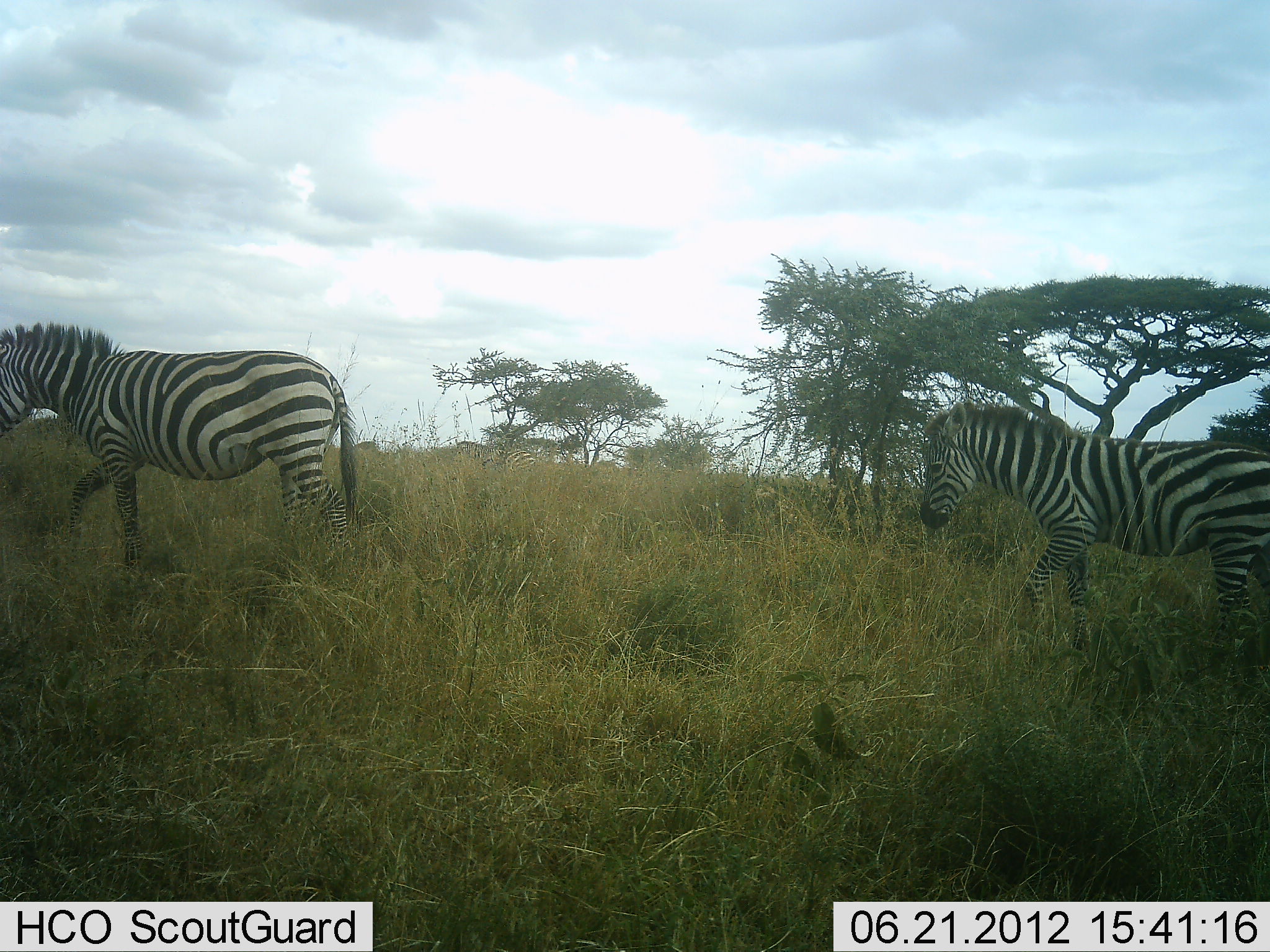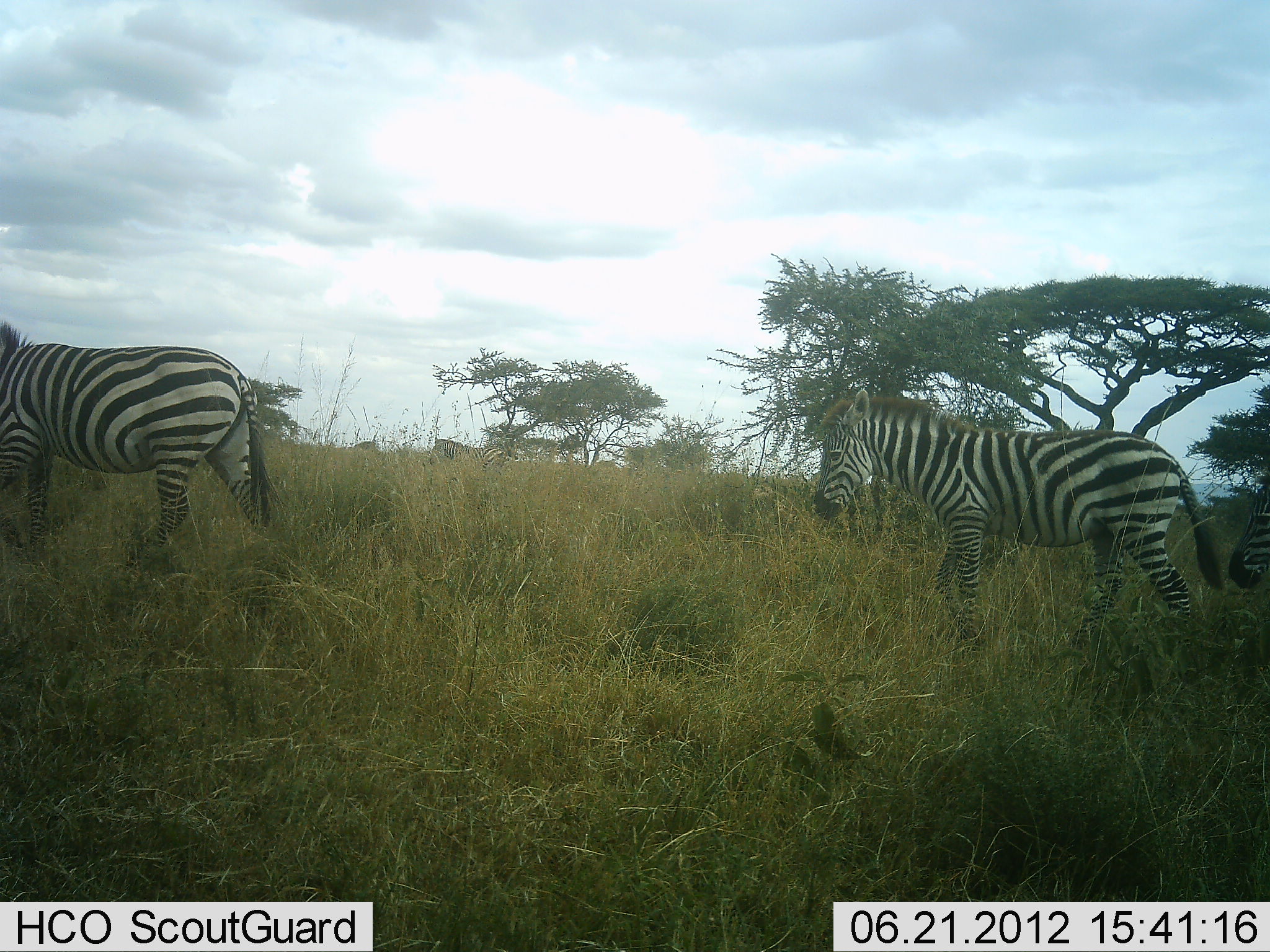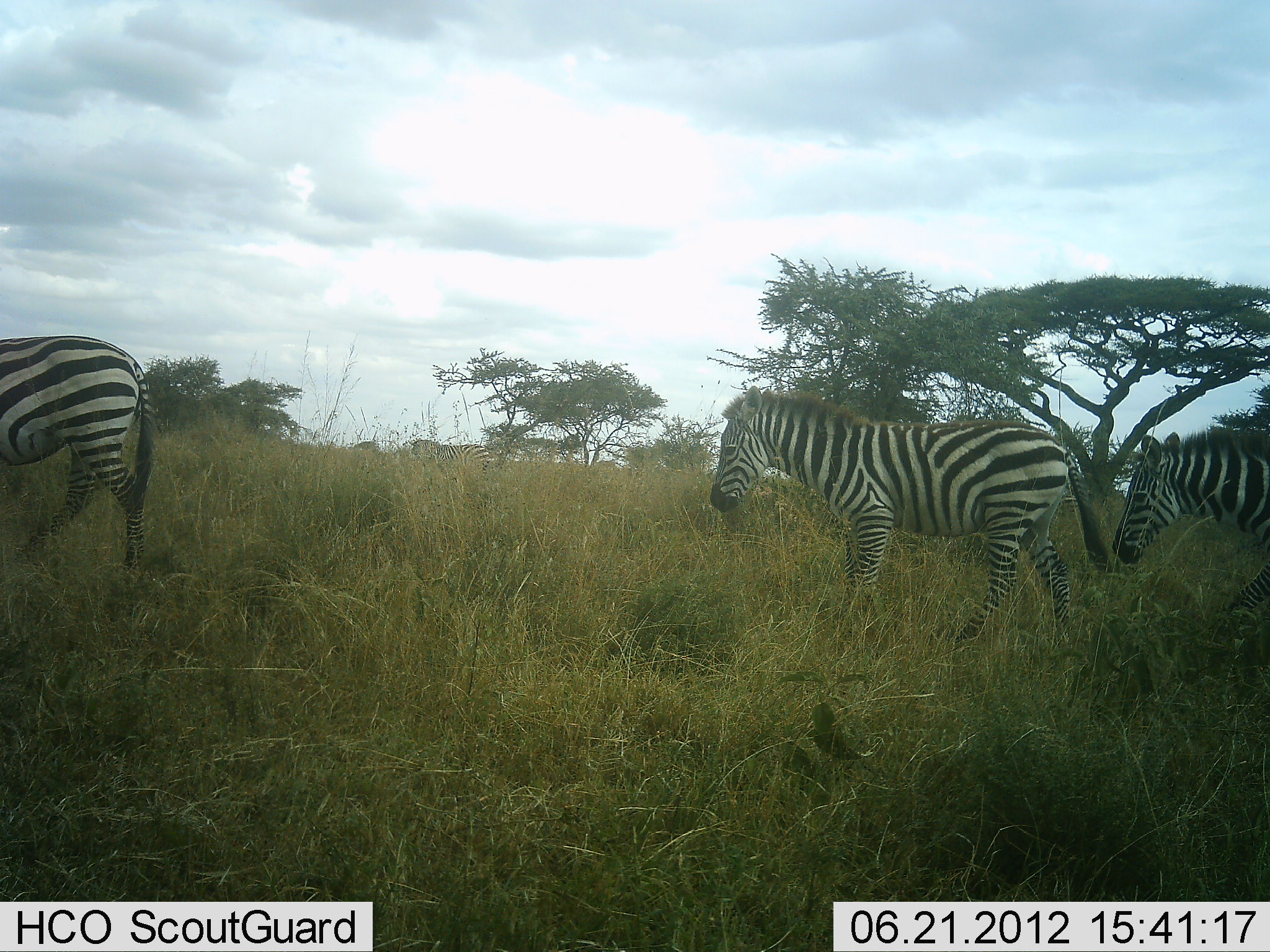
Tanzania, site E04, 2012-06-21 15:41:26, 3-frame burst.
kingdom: Animalia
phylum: Chordata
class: Mammalia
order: Perissodactyla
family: Equidae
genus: Equus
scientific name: Equus quagga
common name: plains zebra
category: zebra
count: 4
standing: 10%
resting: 0%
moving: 100%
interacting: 0%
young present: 10%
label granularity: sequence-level